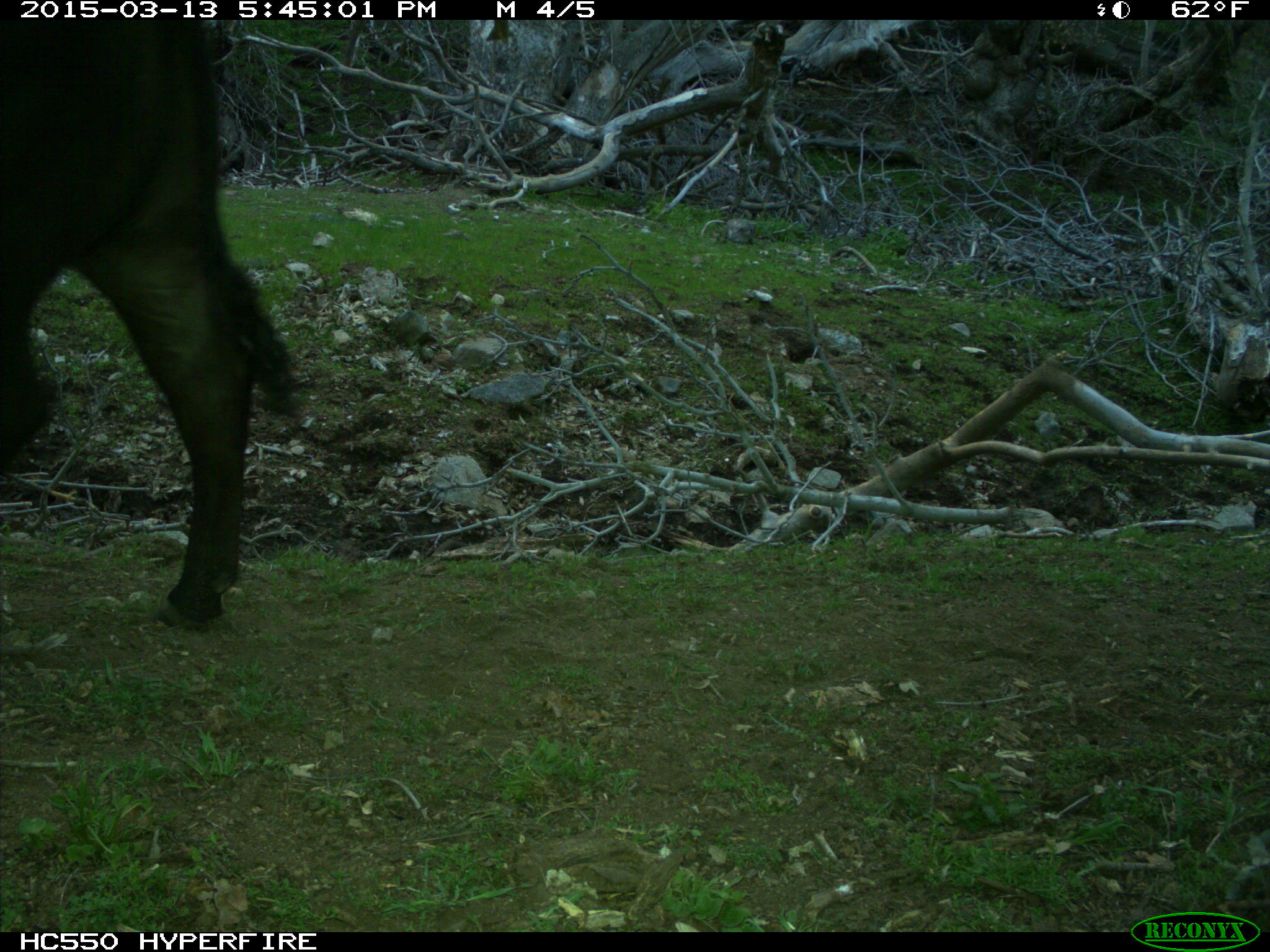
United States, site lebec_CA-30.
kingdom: Animalia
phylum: Chordata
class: Mammalia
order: Artiodactyla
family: Bovidae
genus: Bos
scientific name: Bos taurus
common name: domestic cow